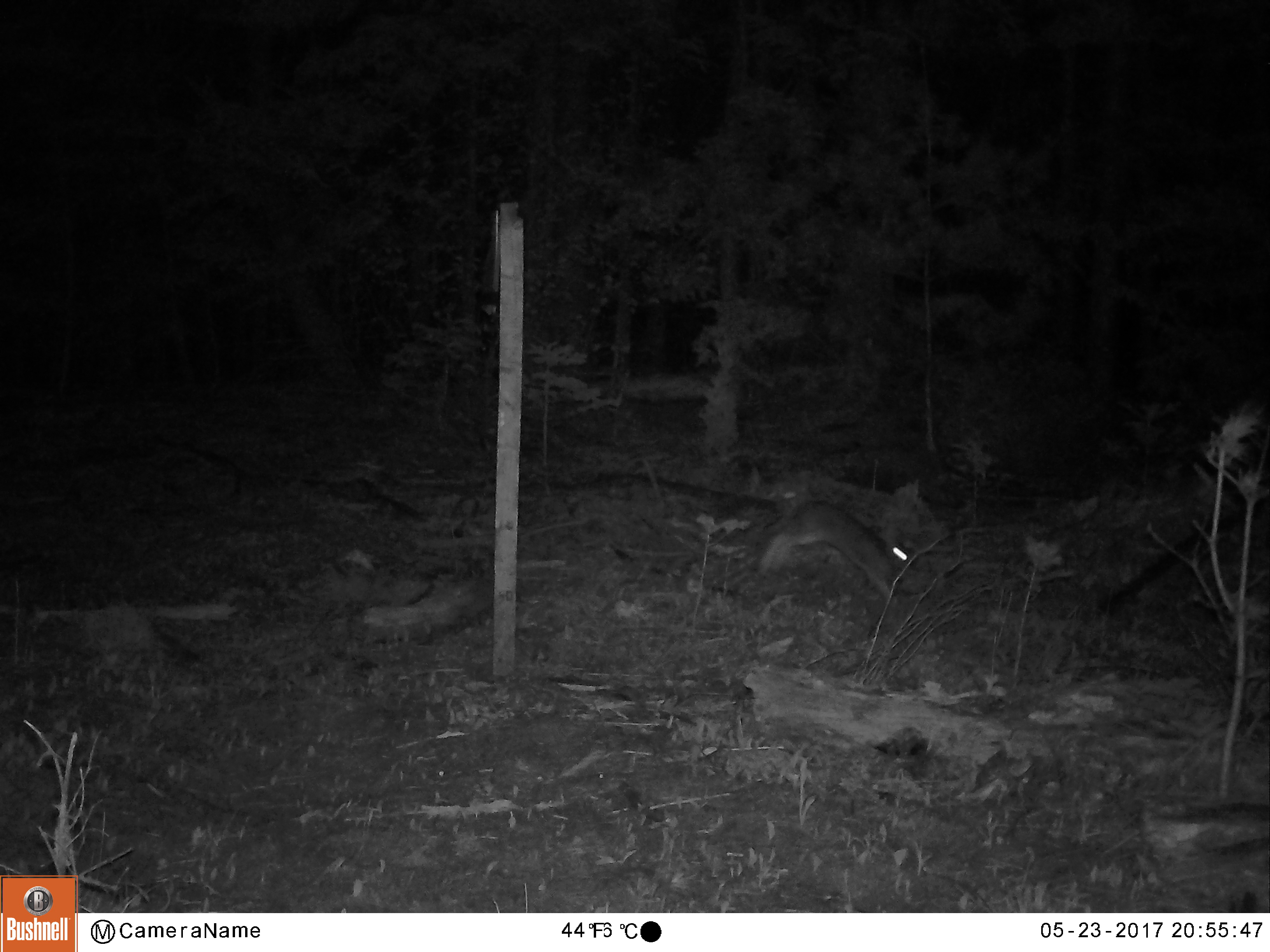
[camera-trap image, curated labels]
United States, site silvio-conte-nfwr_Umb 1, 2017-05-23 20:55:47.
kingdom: Animalia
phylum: Chordata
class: Mammalia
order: Lagomorpha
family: Leporidae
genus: Lepus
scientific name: Lepus americanus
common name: snowshoe hare